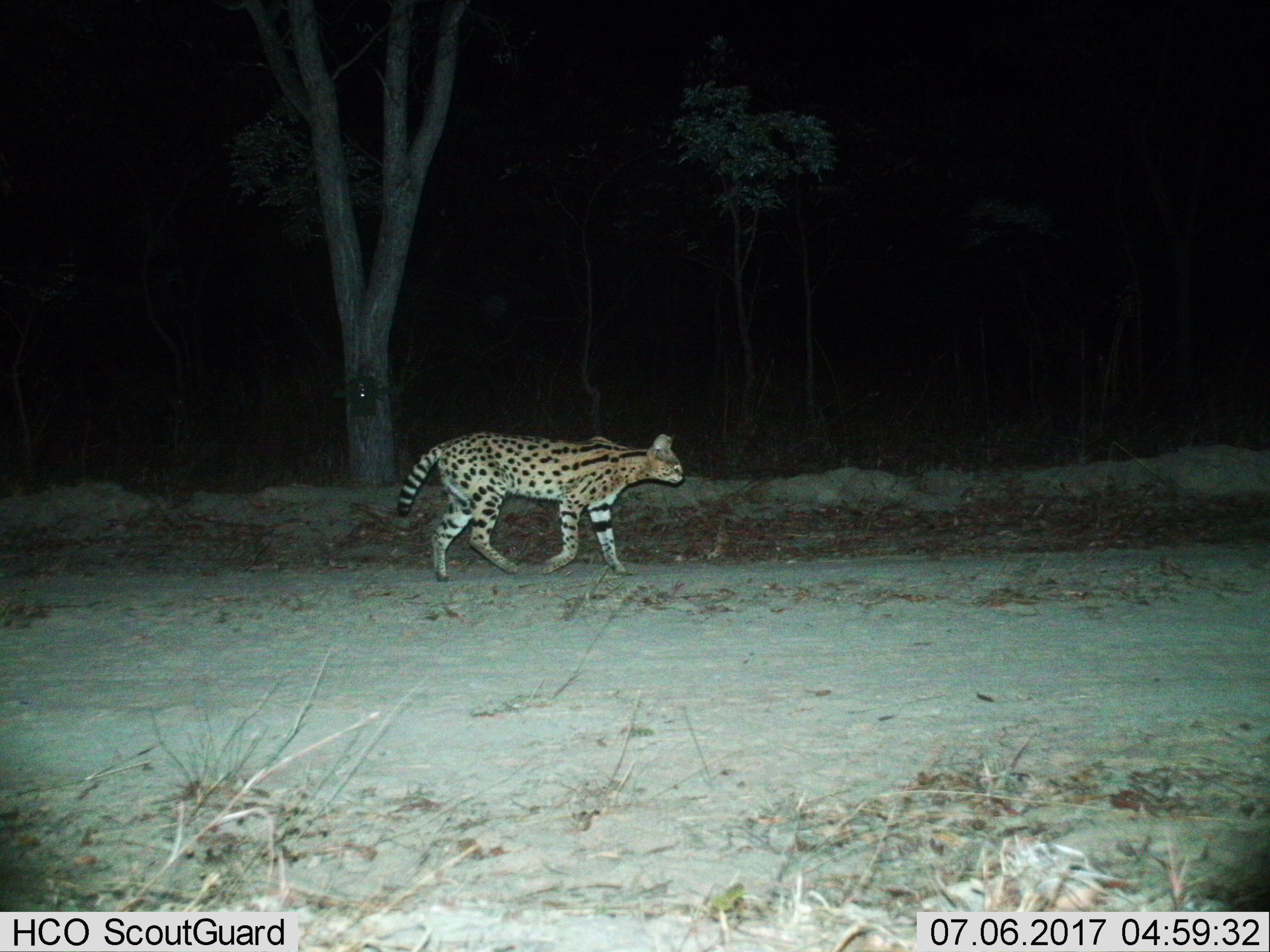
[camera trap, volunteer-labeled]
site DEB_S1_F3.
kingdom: Animalia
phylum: Chordata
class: Mammalia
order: Carnivora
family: Felidae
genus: Leptailurus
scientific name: Leptailurus serval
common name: serval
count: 1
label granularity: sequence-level